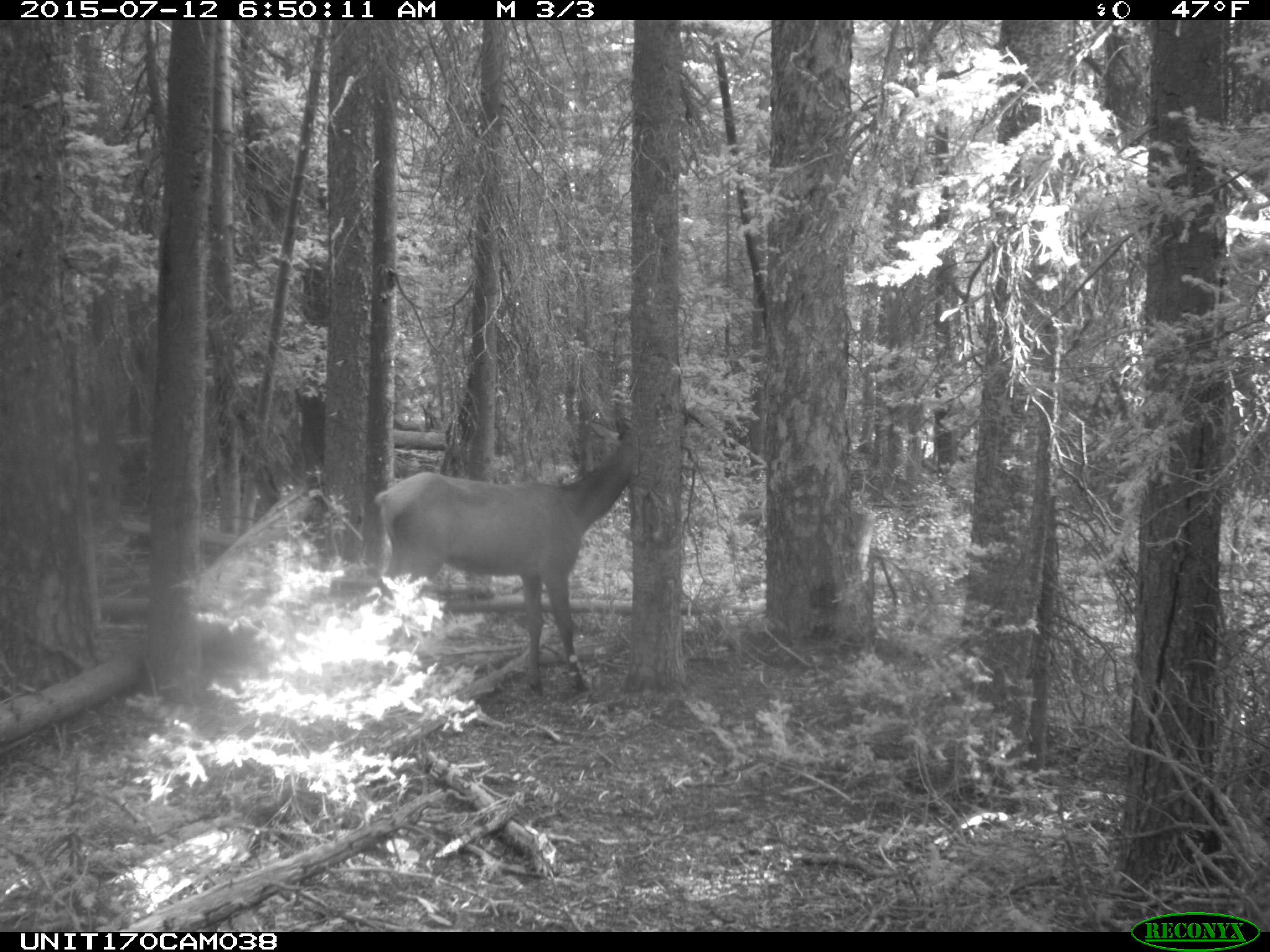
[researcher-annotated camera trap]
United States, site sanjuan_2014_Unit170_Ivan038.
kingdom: Animalia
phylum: Chordata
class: Mammalia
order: Artiodactyla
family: Cervidae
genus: Cervus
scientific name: Cervus elaphus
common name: red deer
Cervus elaphus (red deer).